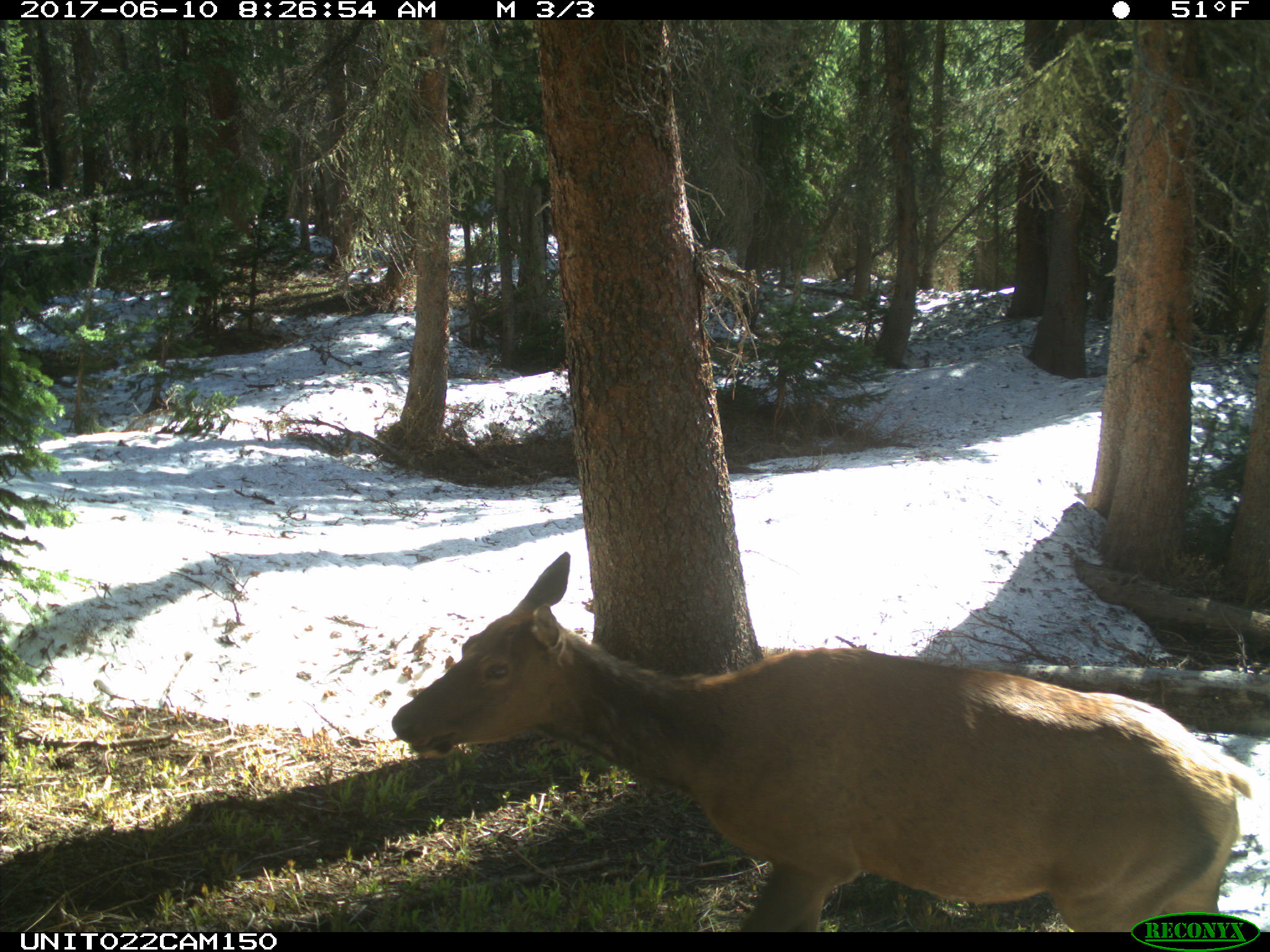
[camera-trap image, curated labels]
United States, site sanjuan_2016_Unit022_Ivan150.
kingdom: Animalia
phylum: Chordata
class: Mammalia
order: Artiodactyla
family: Cervidae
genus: Cervus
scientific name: Cervus elaphus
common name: red deer